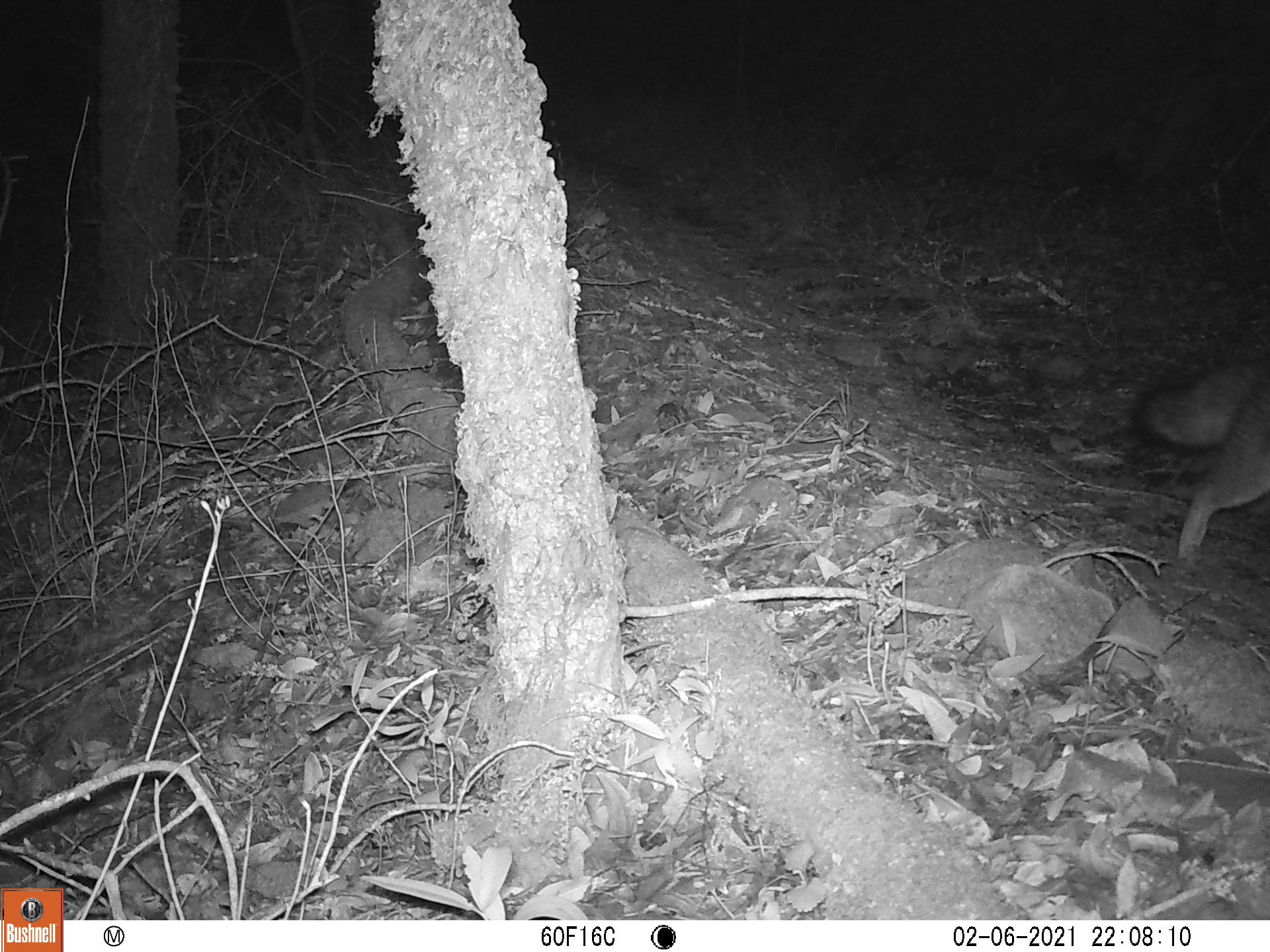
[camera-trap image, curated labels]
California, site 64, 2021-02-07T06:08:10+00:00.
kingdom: Animalia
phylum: Chordata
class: Mammalia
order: Carnivora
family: Canidae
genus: Urocyon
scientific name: Urocyon cinereoargenteus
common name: gray fox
Gray fox (Urocyon cinereoargenteus).